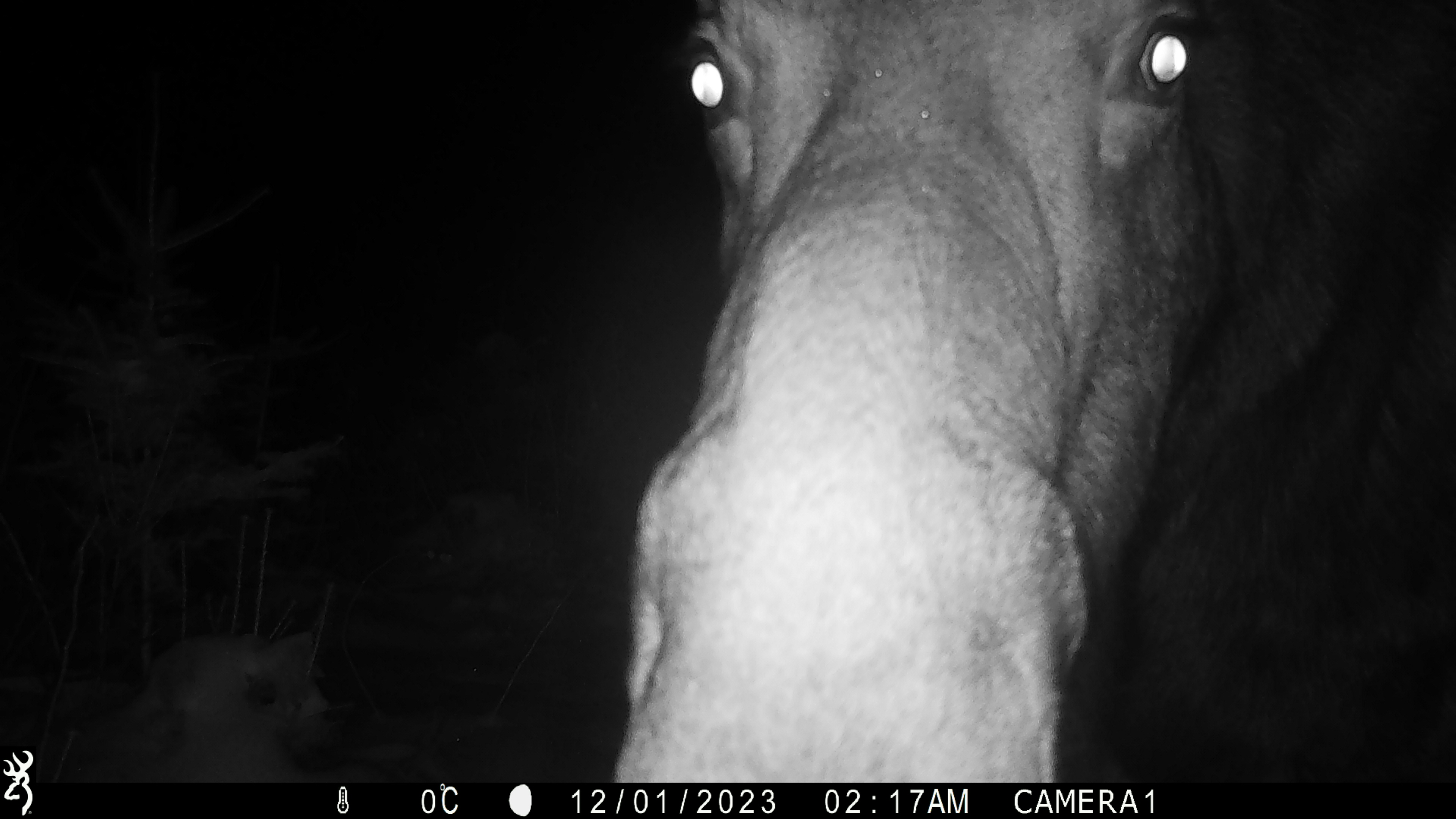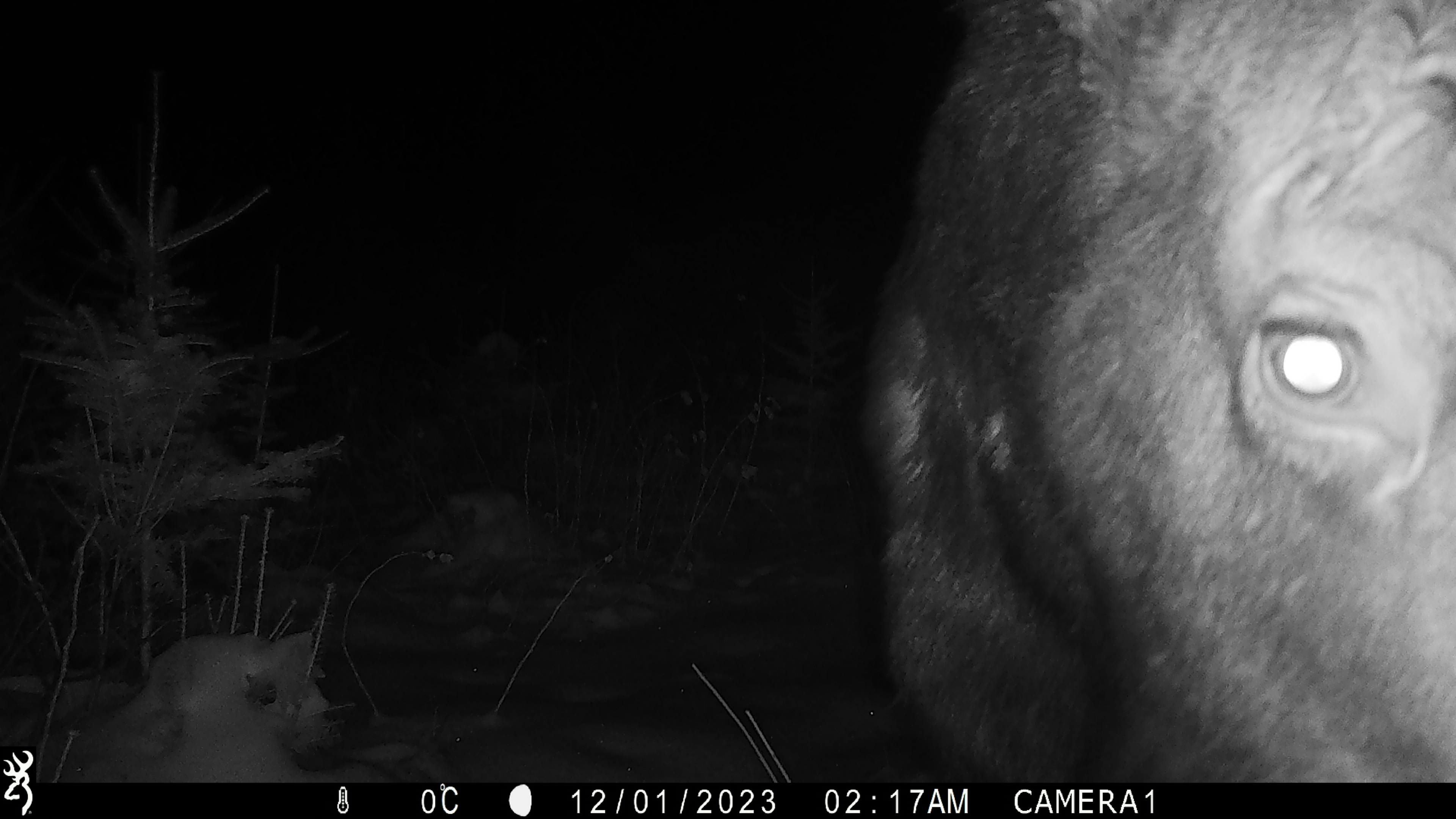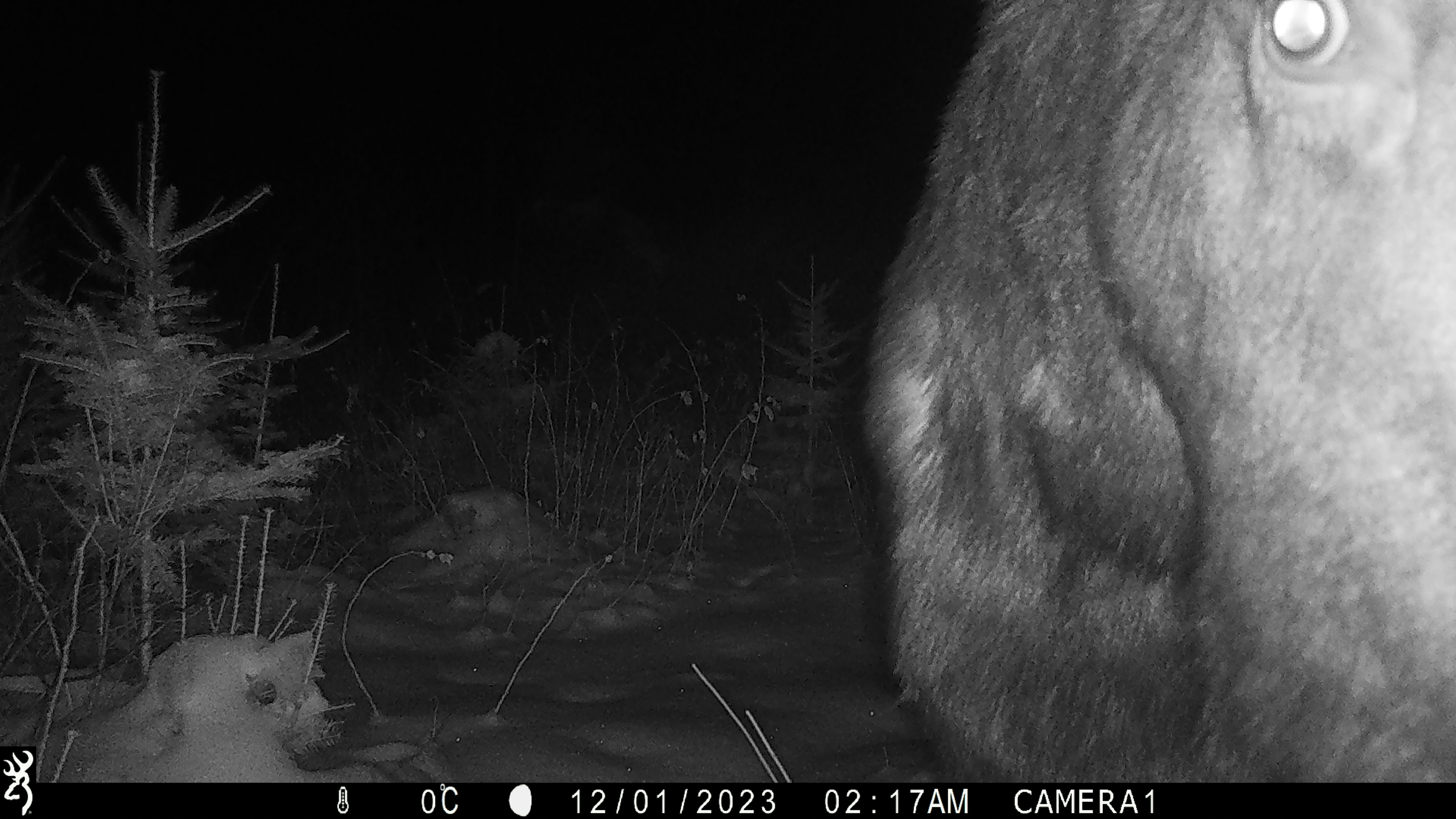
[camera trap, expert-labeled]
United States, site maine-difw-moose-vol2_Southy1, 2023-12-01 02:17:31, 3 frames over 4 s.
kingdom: Animalia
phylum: Chordata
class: Mammalia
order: Artiodactyla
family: Cervidae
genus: Alces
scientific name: Alces alces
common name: moose